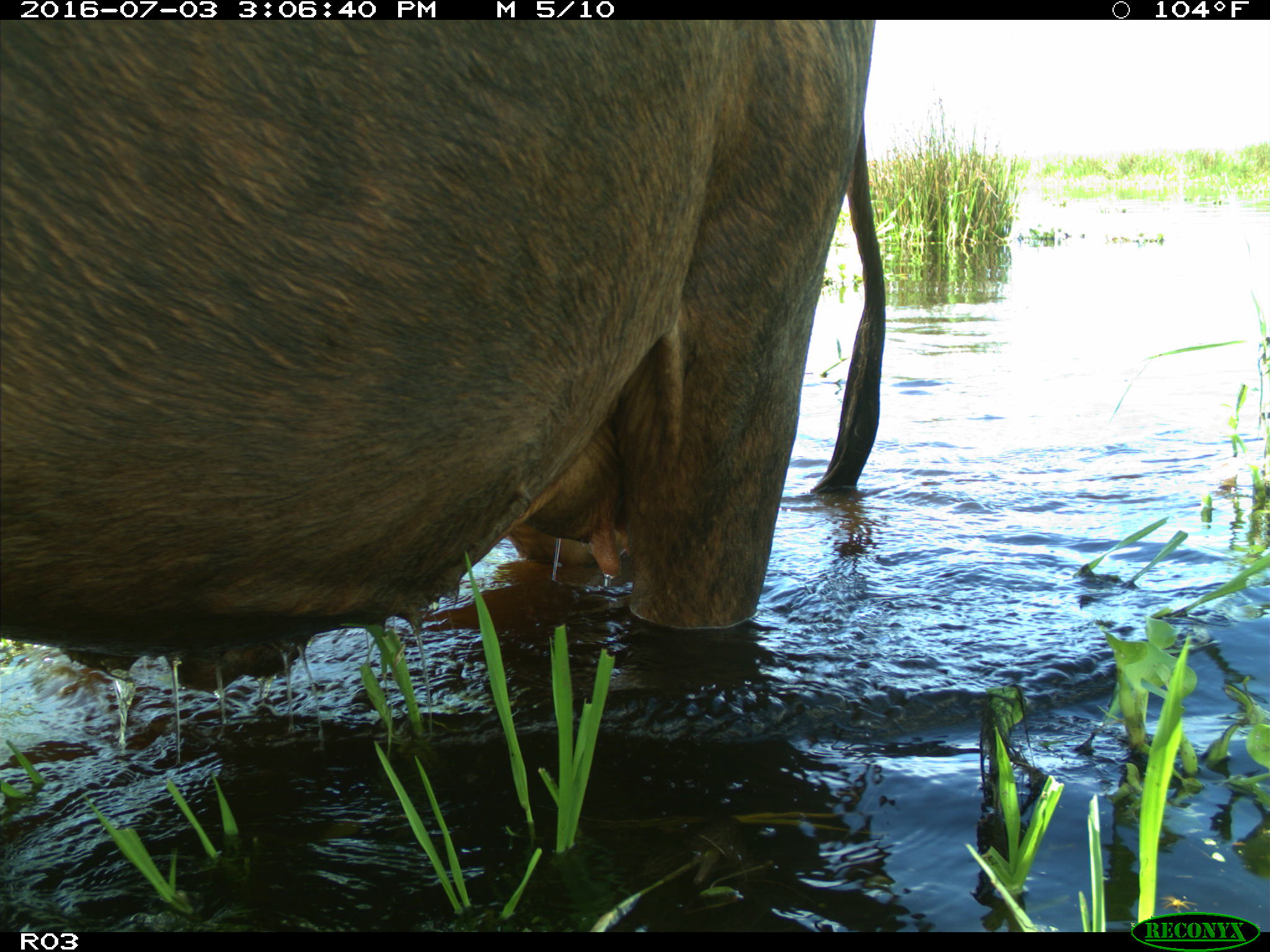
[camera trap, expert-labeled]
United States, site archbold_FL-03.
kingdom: Animalia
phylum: Chordata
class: Mammalia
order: Artiodactyla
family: Bovidae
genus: Bos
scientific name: Bos taurus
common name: domestic cow